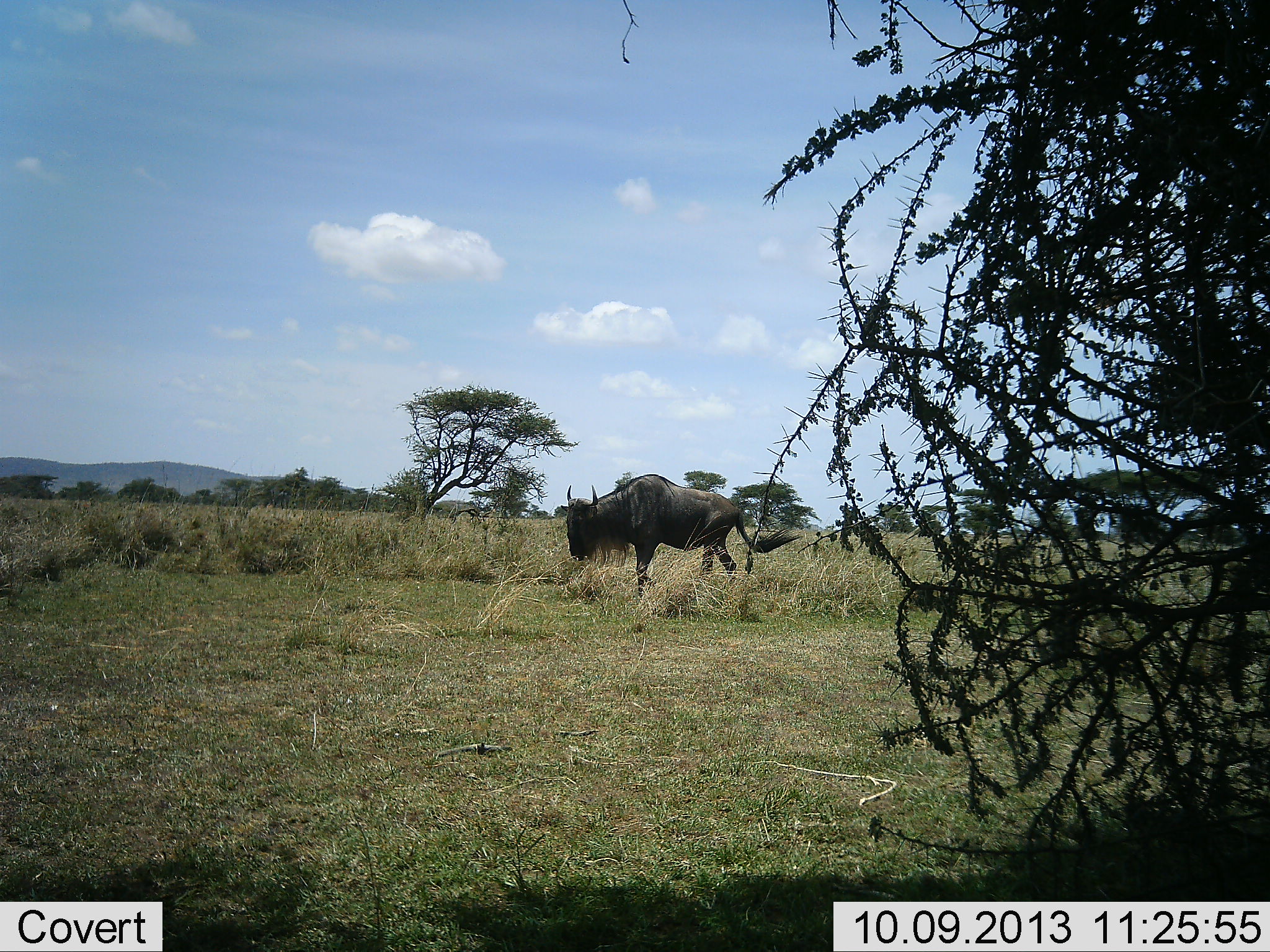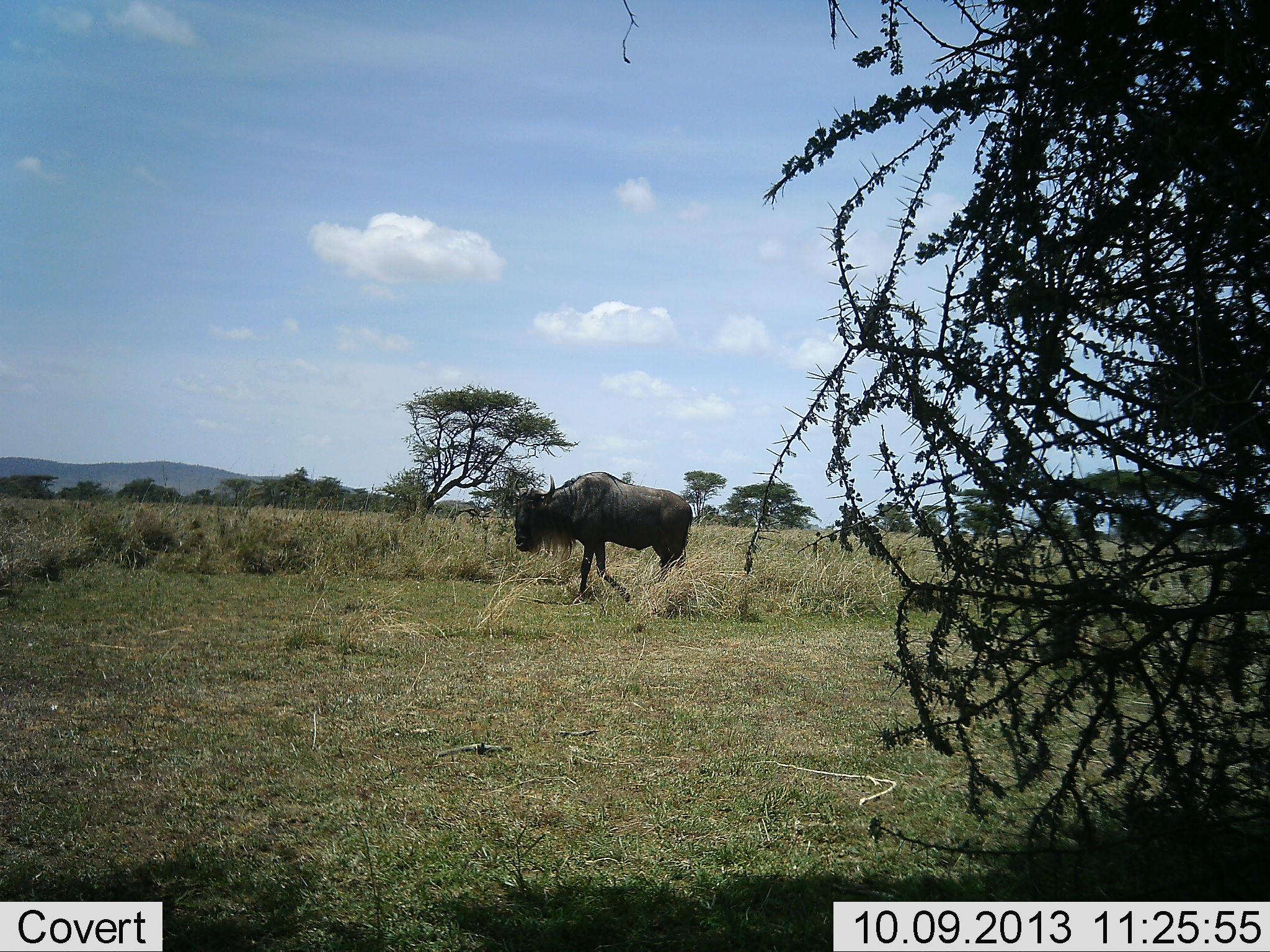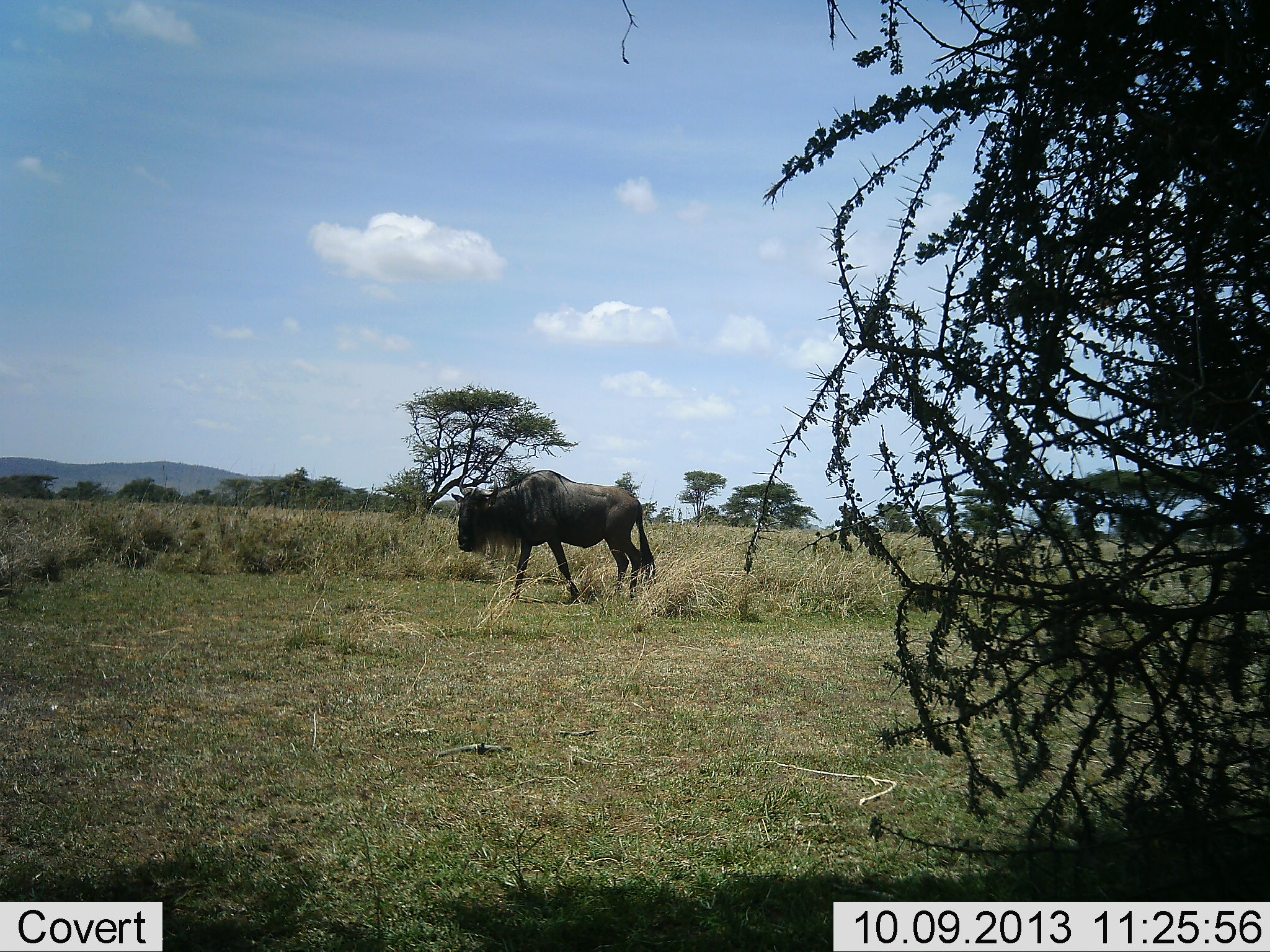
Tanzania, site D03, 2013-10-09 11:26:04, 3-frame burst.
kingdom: Animalia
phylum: Chordata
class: Mammalia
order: Artiodactyla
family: Bovidae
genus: Connochaetes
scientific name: Connochaetes taurinus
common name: blue wildebeest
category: wildebeest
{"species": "wildebeest (blue wildebeest) (Connochaetes taurinus)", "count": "1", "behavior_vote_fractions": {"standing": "0%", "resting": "0%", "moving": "100%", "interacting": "0%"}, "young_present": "0%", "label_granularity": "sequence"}